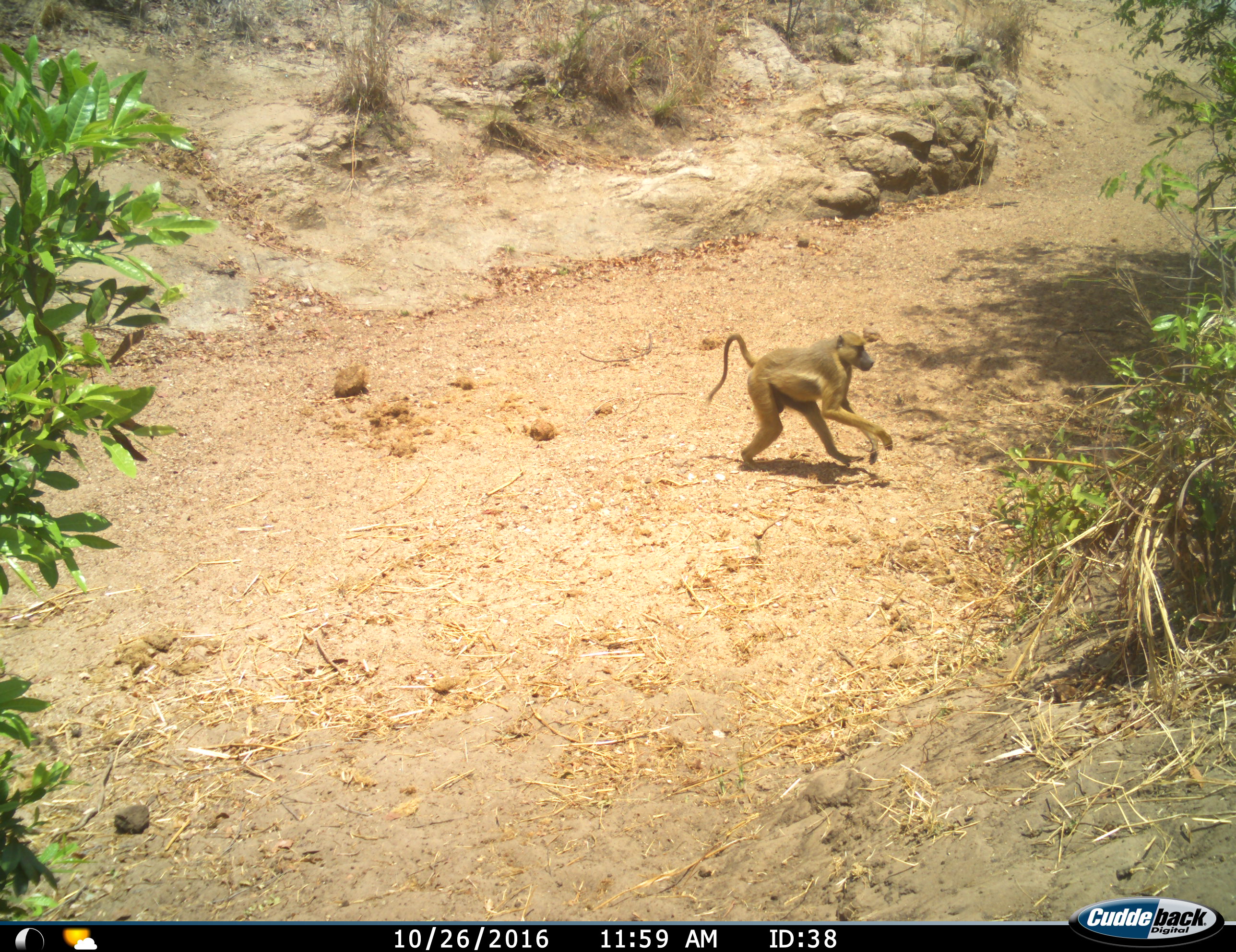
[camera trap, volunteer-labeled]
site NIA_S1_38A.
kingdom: Animalia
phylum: Chordata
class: Mammalia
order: Primates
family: Cercopithecidae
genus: Papio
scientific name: Papio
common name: baboon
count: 1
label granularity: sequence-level